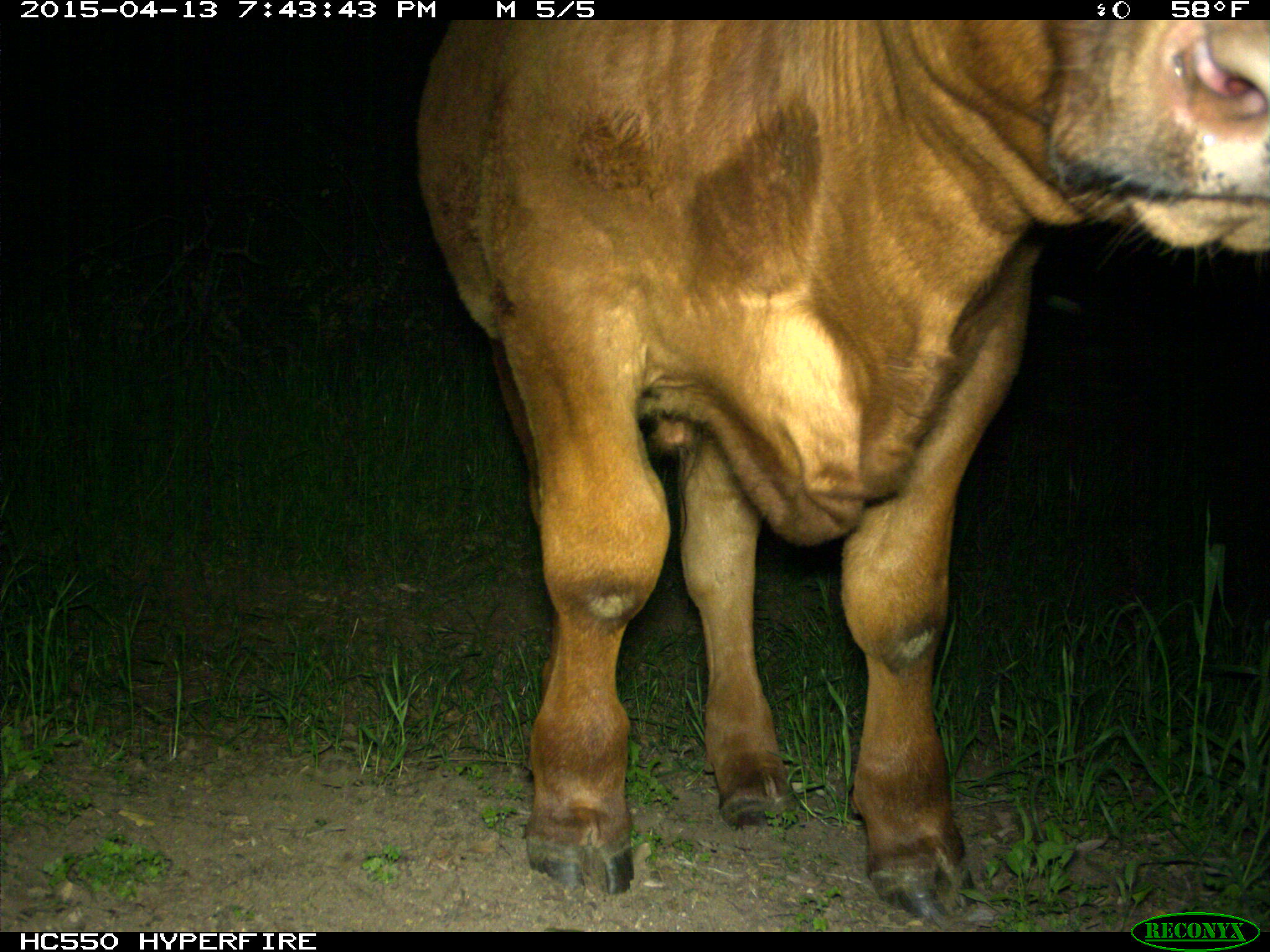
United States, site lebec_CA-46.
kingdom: Animalia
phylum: Chordata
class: Mammalia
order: Artiodactyla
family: Bovidae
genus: Bos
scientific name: Bos taurus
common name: domestic cow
Bos taurus (domestic cow).